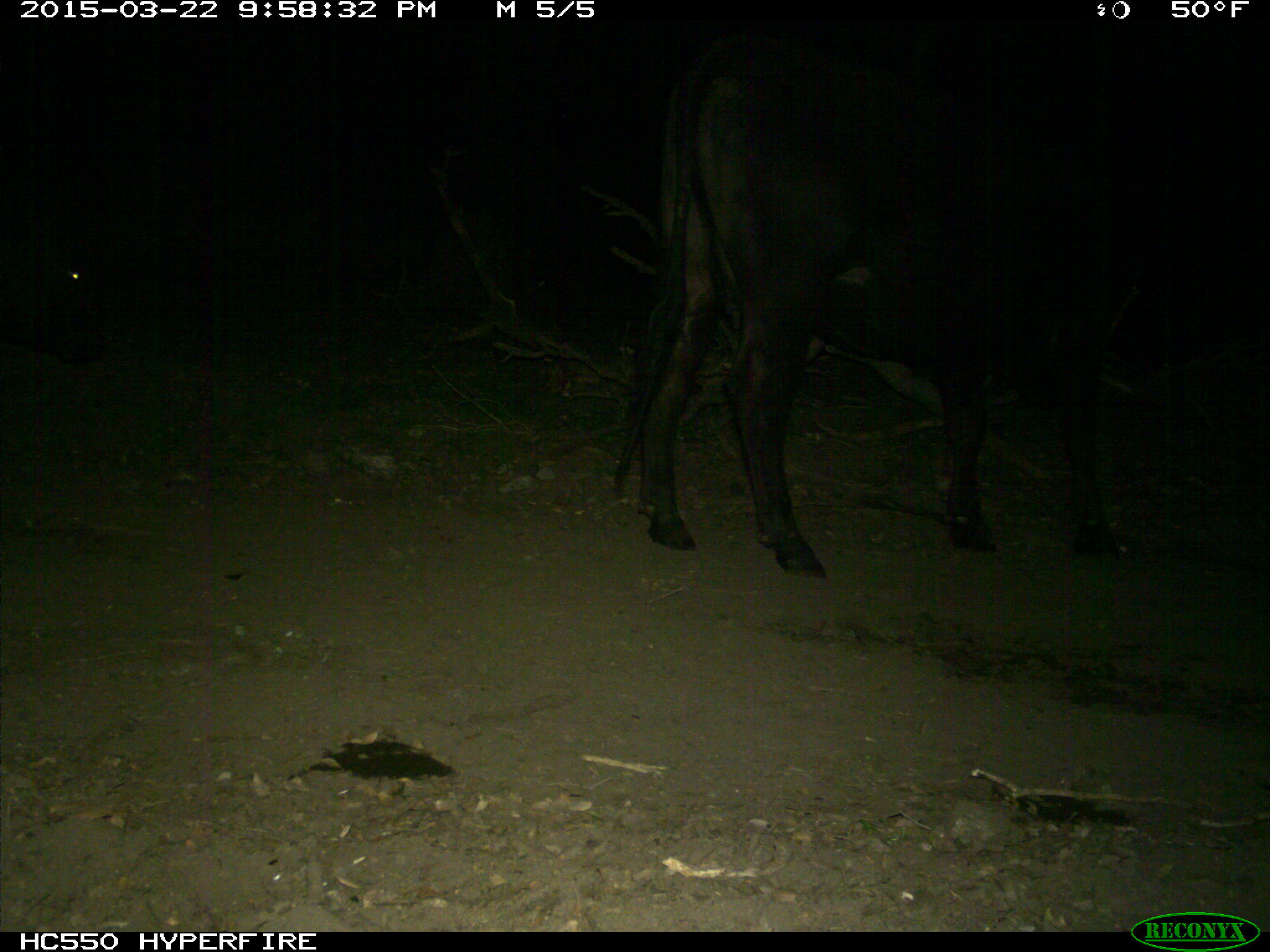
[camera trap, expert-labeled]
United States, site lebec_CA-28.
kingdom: Animalia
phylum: Chordata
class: Mammalia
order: Artiodactyla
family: Bovidae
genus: Bos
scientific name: Bos taurus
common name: domestic cow